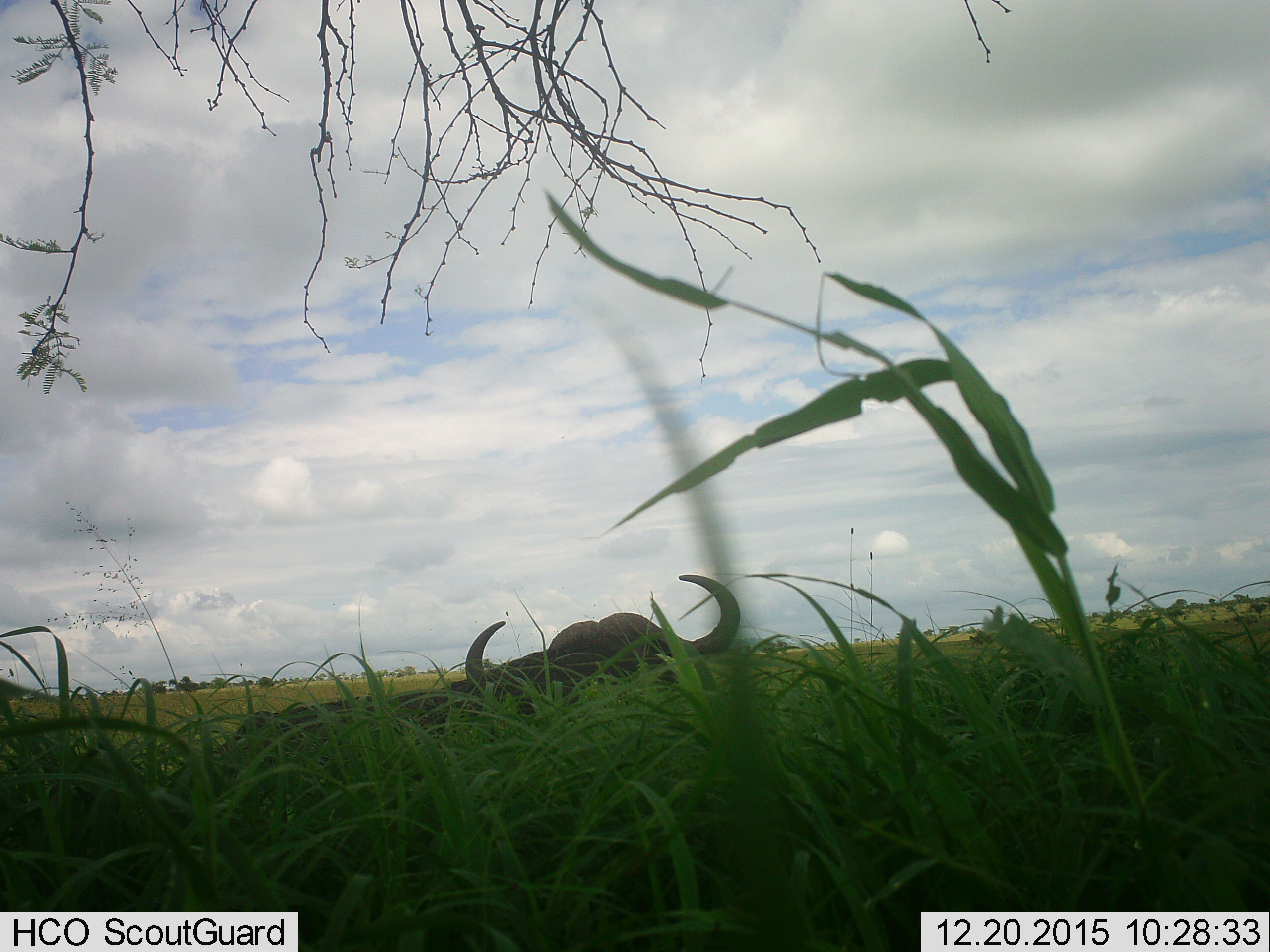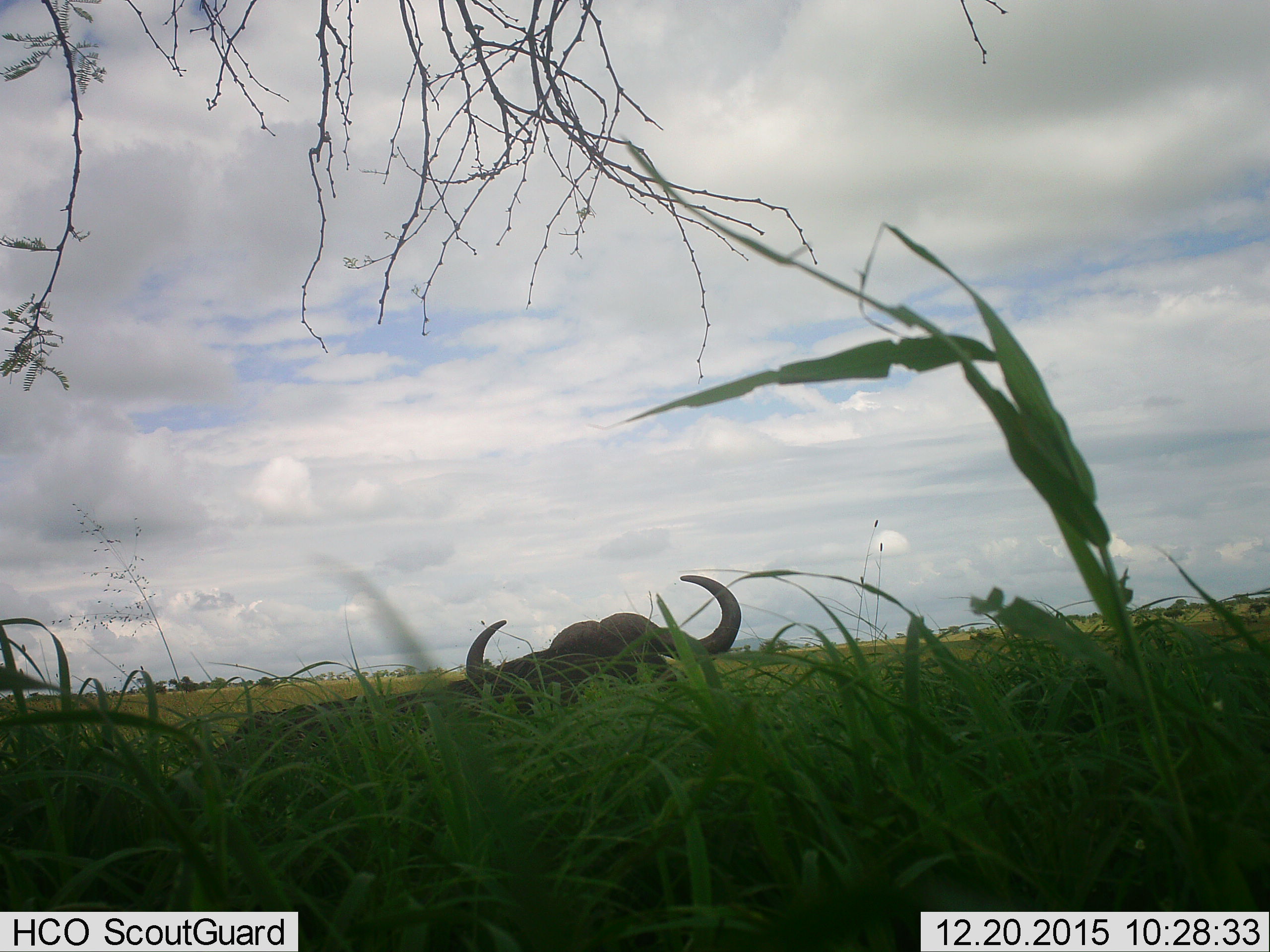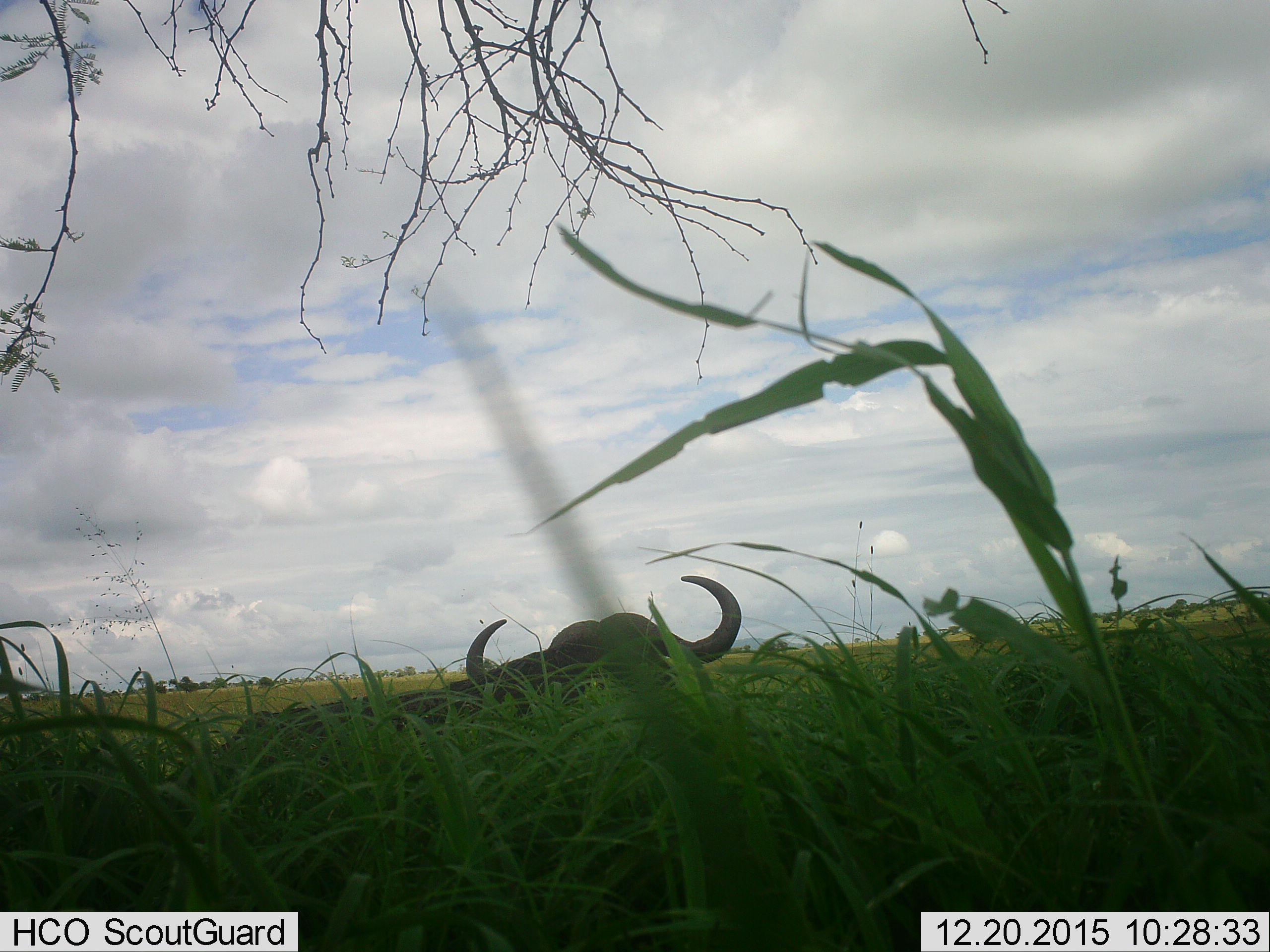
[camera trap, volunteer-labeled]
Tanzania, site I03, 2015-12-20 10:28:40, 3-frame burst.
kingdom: Animalia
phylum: Chordata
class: Mammalia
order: Artiodactyla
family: Bovidae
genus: Syncerus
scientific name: Syncerus caffer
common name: cape buffalo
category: buffalo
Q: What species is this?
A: Buffalo (cape buffalo) (Syncerus caffer).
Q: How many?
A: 1.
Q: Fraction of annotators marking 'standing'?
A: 50%.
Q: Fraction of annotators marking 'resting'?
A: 50%.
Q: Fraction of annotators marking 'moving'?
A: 0%.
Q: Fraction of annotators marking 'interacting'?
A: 0%.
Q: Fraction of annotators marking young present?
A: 0%.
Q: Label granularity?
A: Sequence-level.